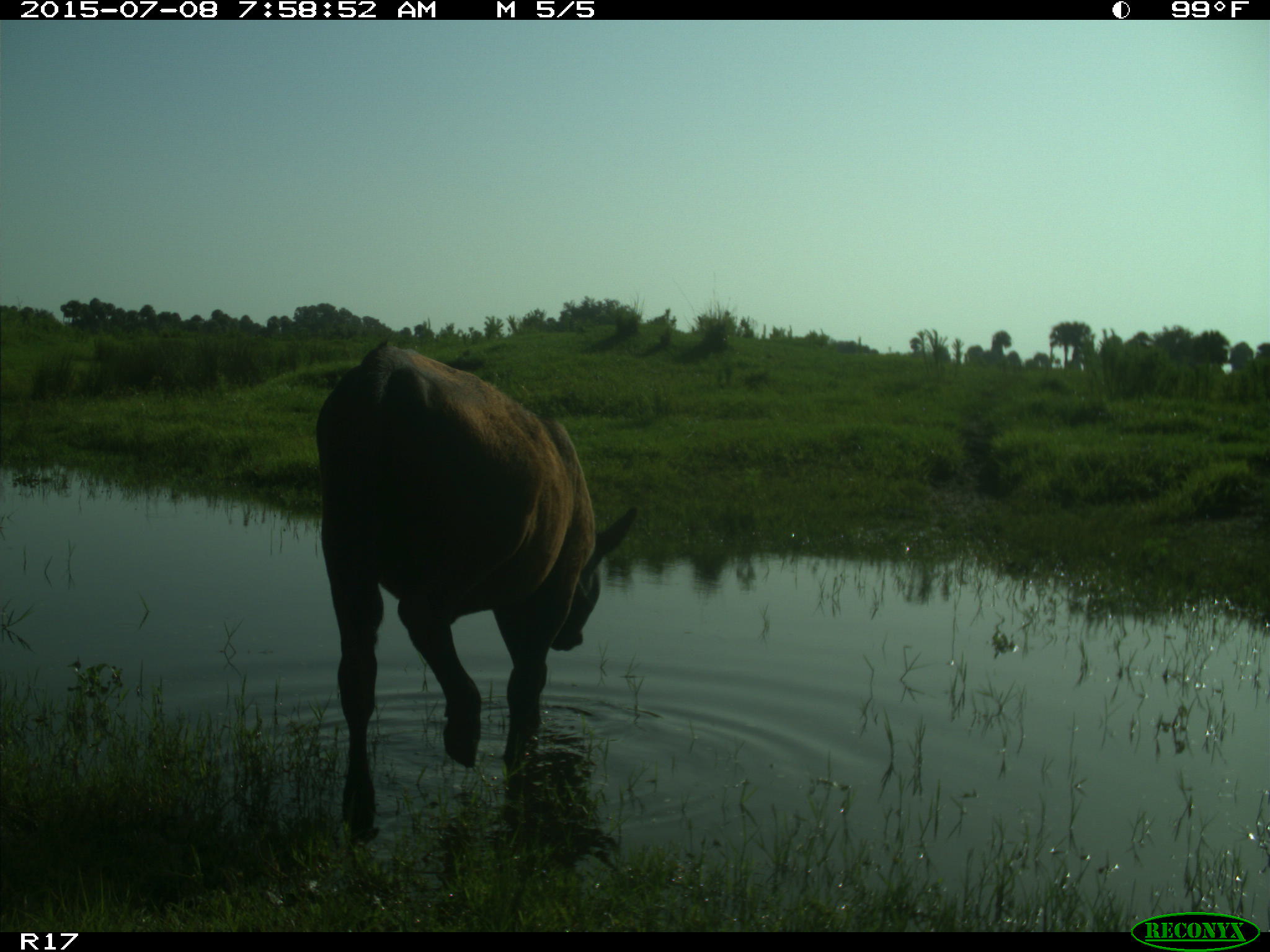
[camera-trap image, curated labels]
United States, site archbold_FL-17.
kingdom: Animalia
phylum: Chordata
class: Mammalia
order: Artiodactyla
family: Bovidae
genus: Bos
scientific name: Bos taurus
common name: domestic cow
Bos taurus (domestic cow).